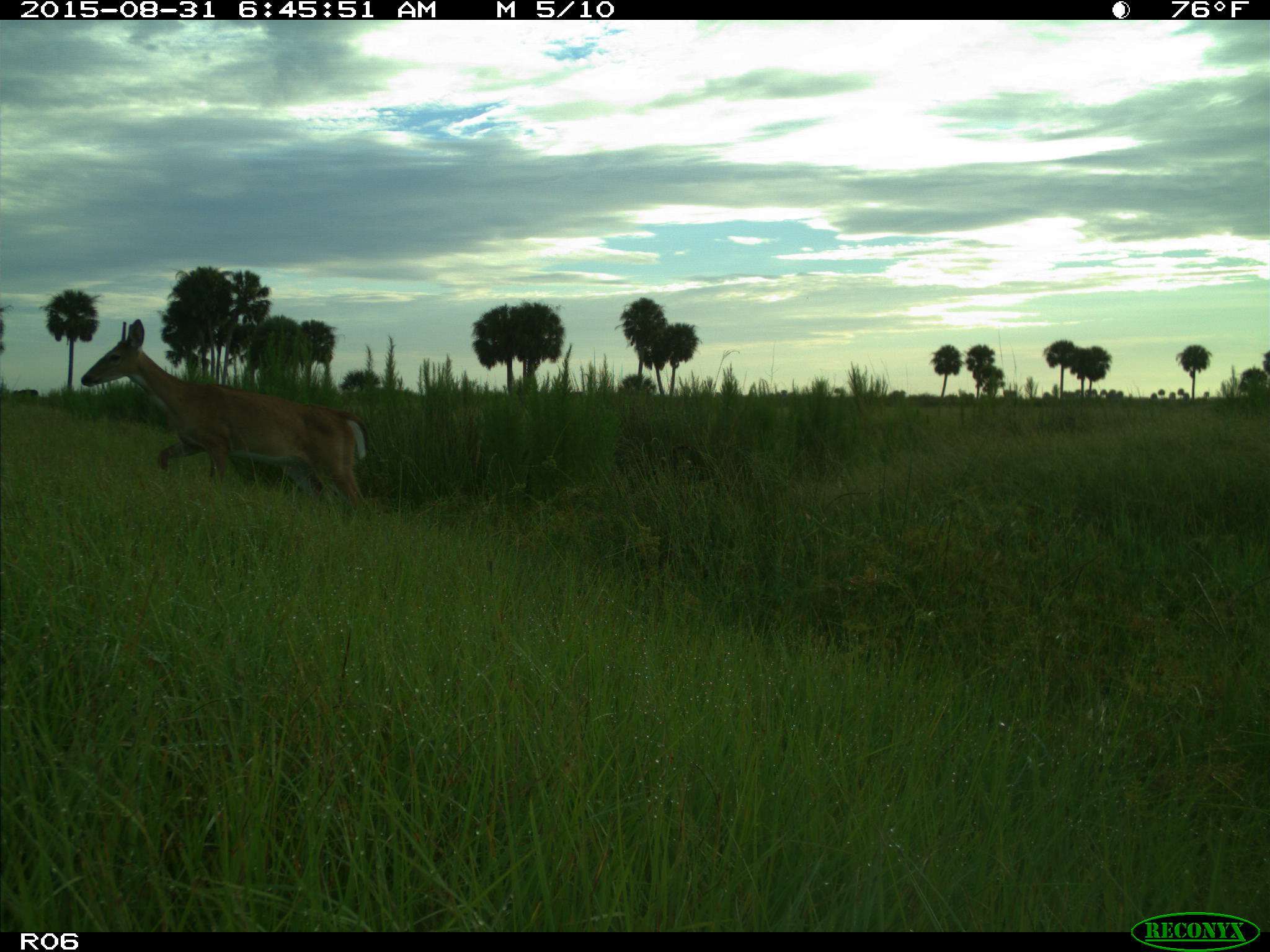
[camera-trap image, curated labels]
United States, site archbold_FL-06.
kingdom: Animalia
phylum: Chordata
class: Mammalia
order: Artiodactyla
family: Cervidae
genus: Odocoileus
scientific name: Odocoileus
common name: deer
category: unidentified deer